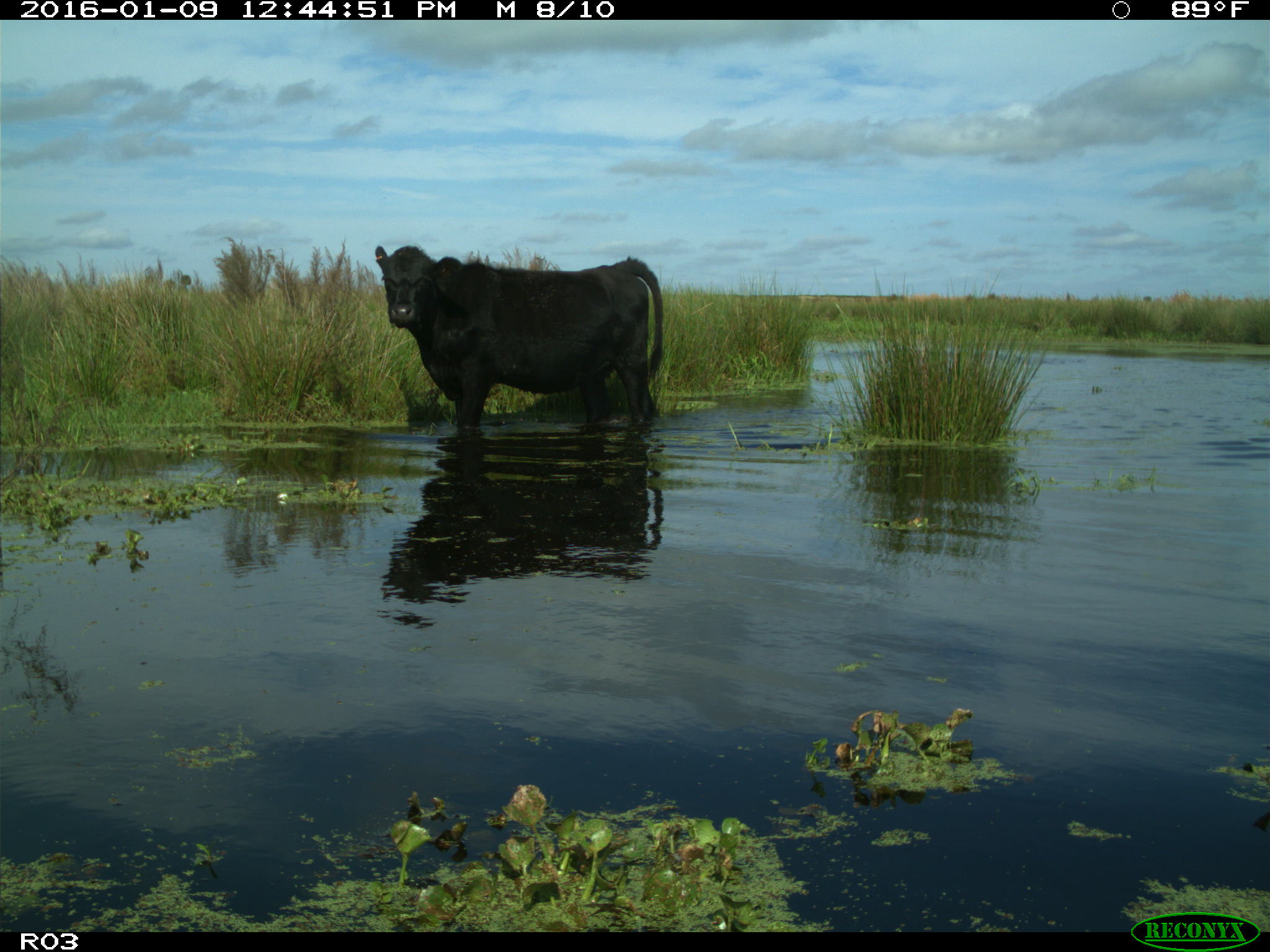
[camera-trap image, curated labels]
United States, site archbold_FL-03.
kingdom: Animalia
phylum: Chordata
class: Mammalia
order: Artiodactyla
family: Bovidae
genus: Bos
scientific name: Bos taurus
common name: domestic cow